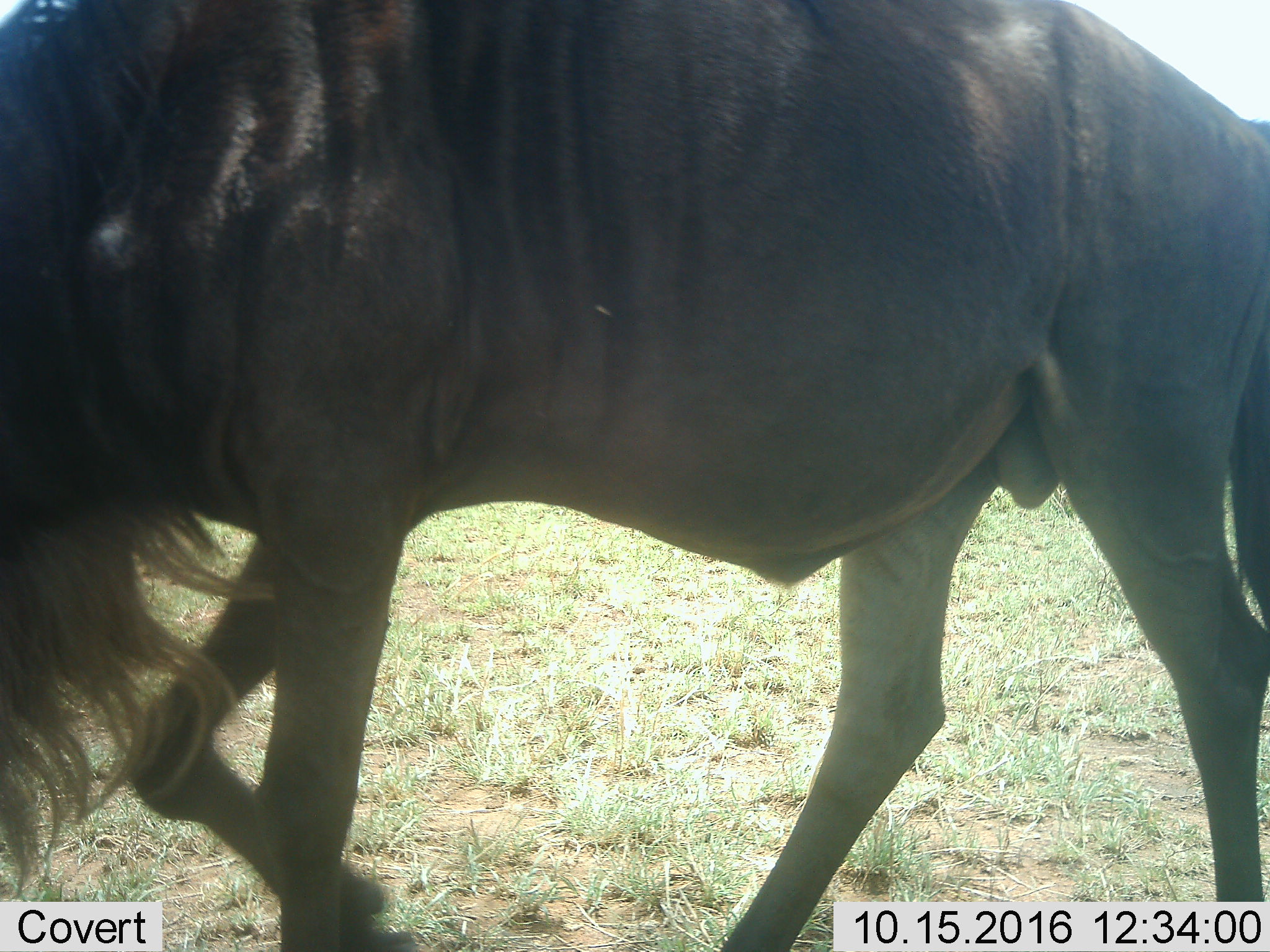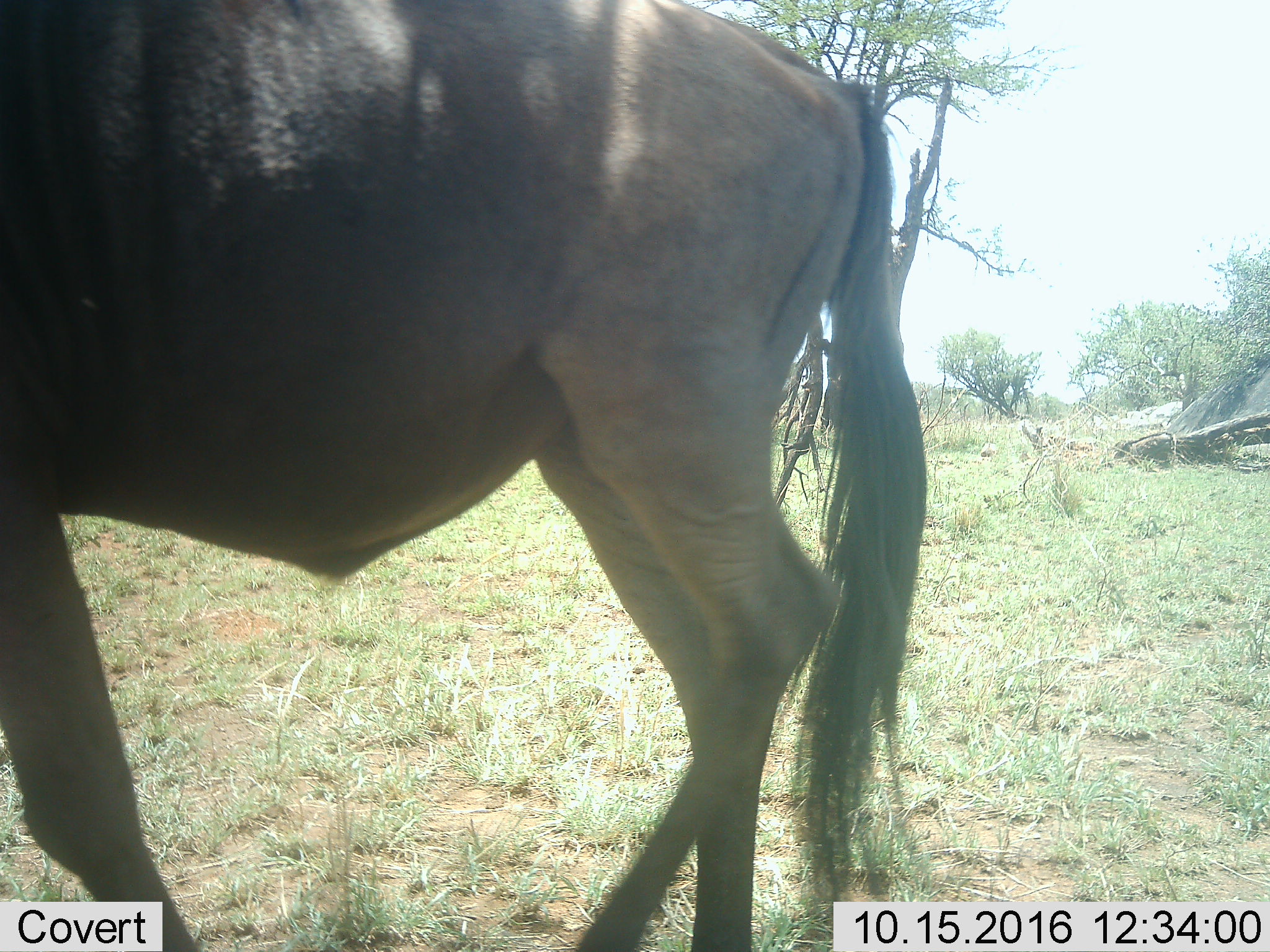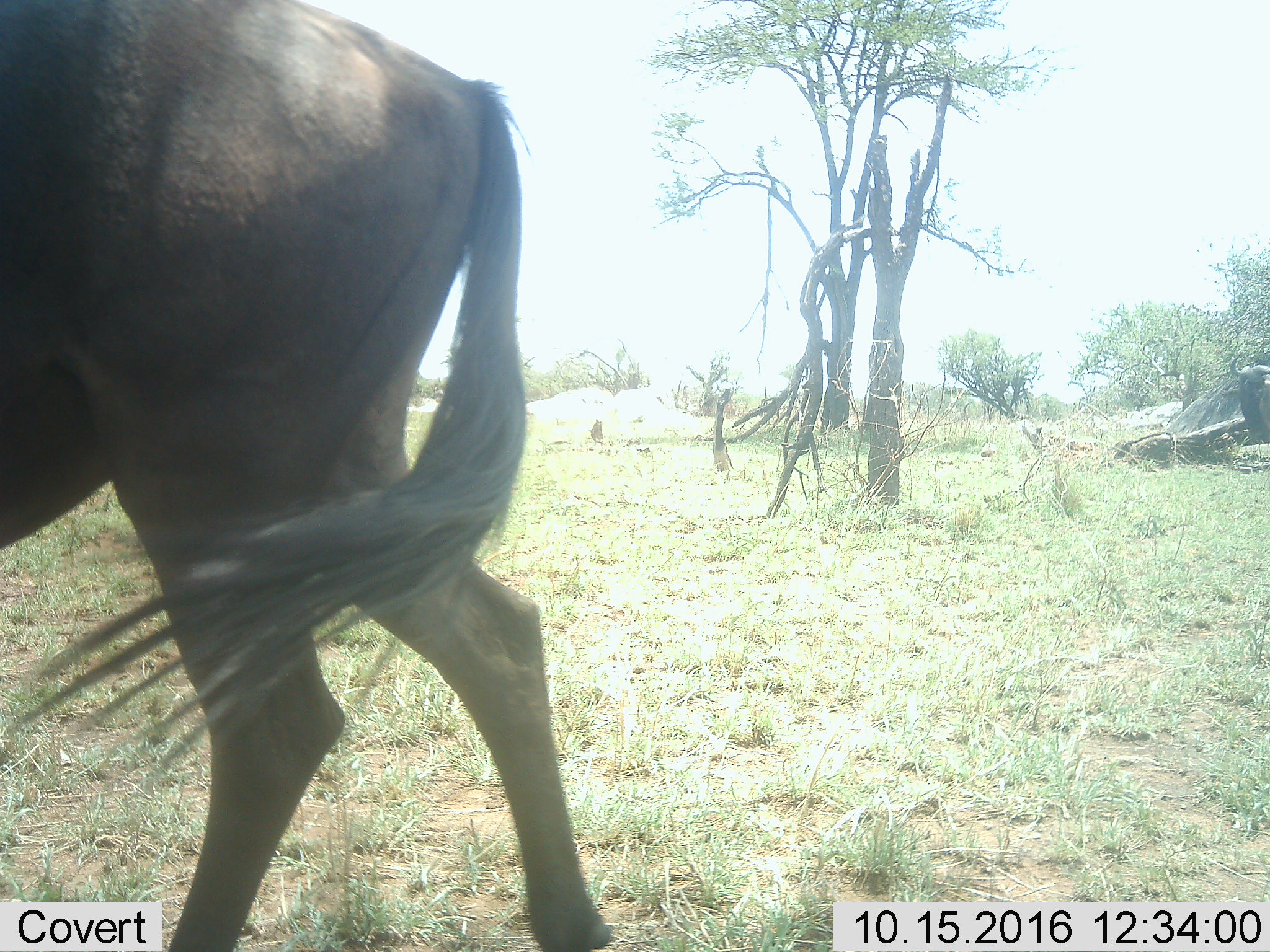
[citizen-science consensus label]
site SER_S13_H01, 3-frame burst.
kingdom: Animalia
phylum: Chordata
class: Mammalia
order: Artiodactyla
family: Bovidae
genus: Connochaetes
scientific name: Connochaetes taurinus taurinus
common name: blue wildebeest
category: wildebeestblue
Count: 1.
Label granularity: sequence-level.